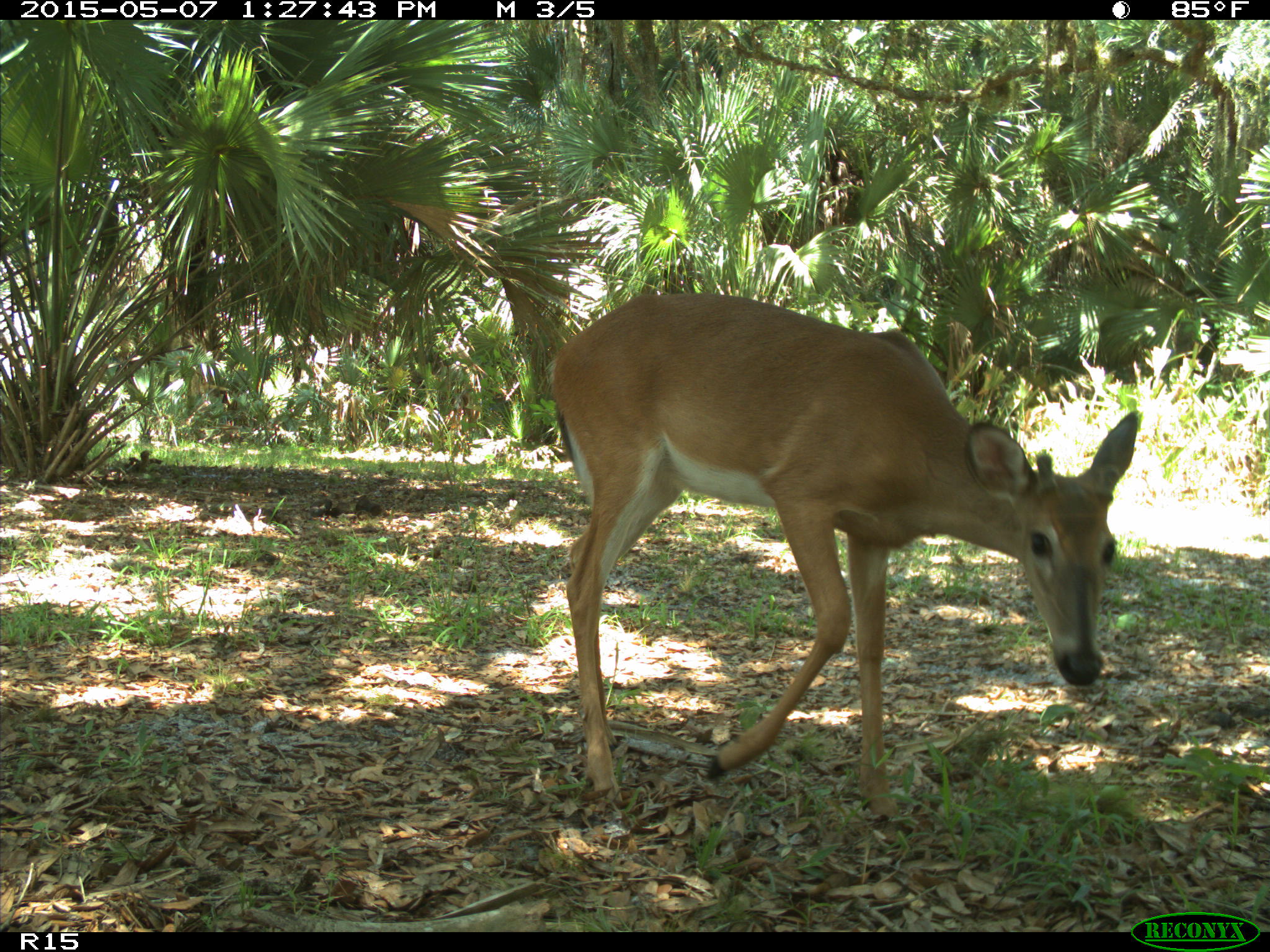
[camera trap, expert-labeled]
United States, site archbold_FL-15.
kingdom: Animalia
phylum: Chordata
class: Mammalia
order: Artiodactyla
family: Cervidae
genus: Odocoileus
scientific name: Odocoileus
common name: deer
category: unidentified deer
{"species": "unidentified deer (deer) (Odocoileus)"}